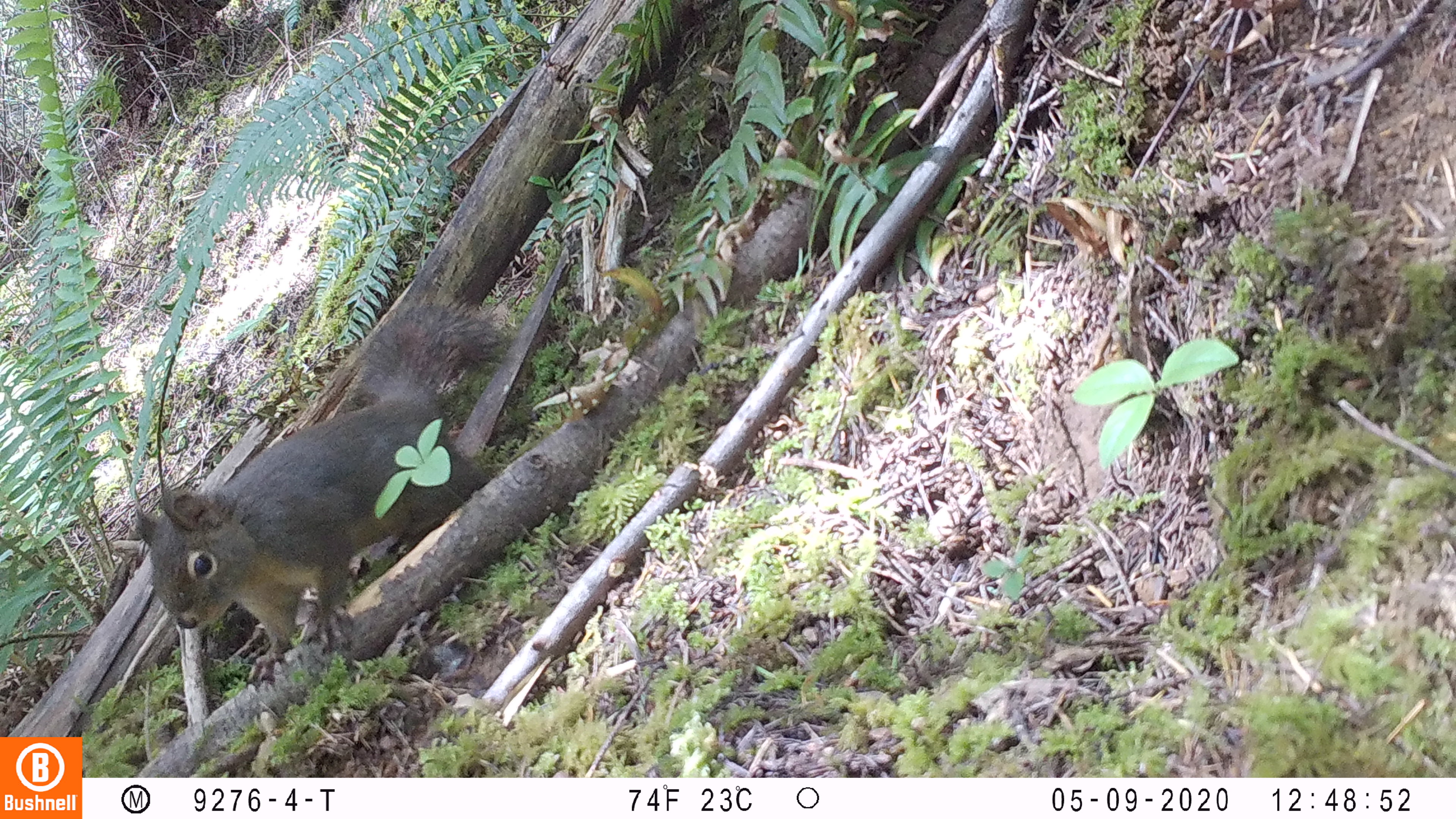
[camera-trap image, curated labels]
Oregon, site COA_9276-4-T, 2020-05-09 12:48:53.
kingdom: Animalia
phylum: Chordata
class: Mammalia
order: Rodentia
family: Sciuridae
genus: Tamiasciurus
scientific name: Tamiasciurus douglasii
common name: douglas squirrel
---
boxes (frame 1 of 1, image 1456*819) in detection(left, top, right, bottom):
douglas squirrel: detection(131, 294, 505, 694)